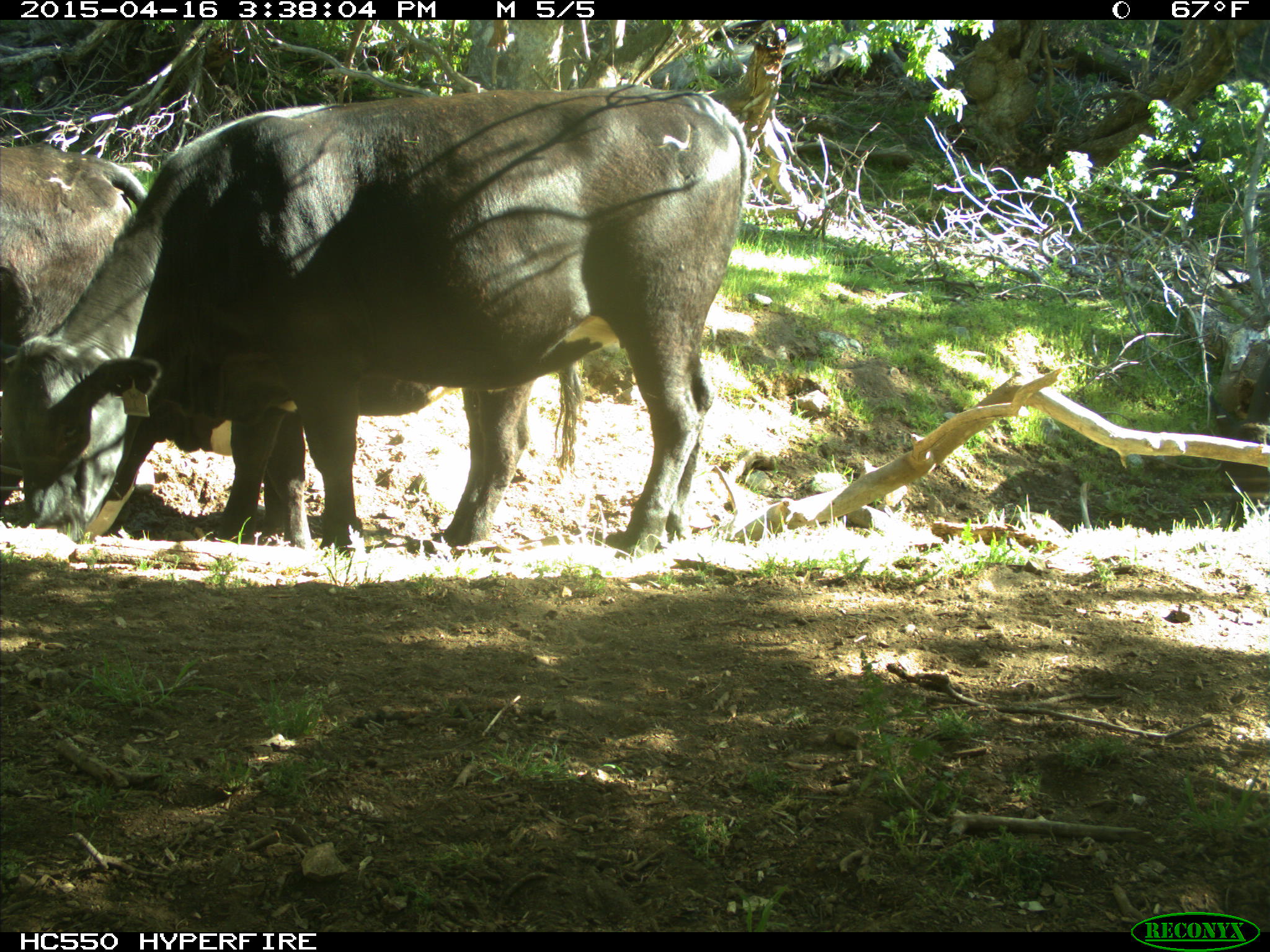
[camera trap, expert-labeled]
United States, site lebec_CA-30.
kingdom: Animalia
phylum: Chordata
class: Mammalia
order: Artiodactyla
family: Bovidae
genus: Bos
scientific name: Bos taurus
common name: domestic cow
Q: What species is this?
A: Bos taurus (domestic cow).